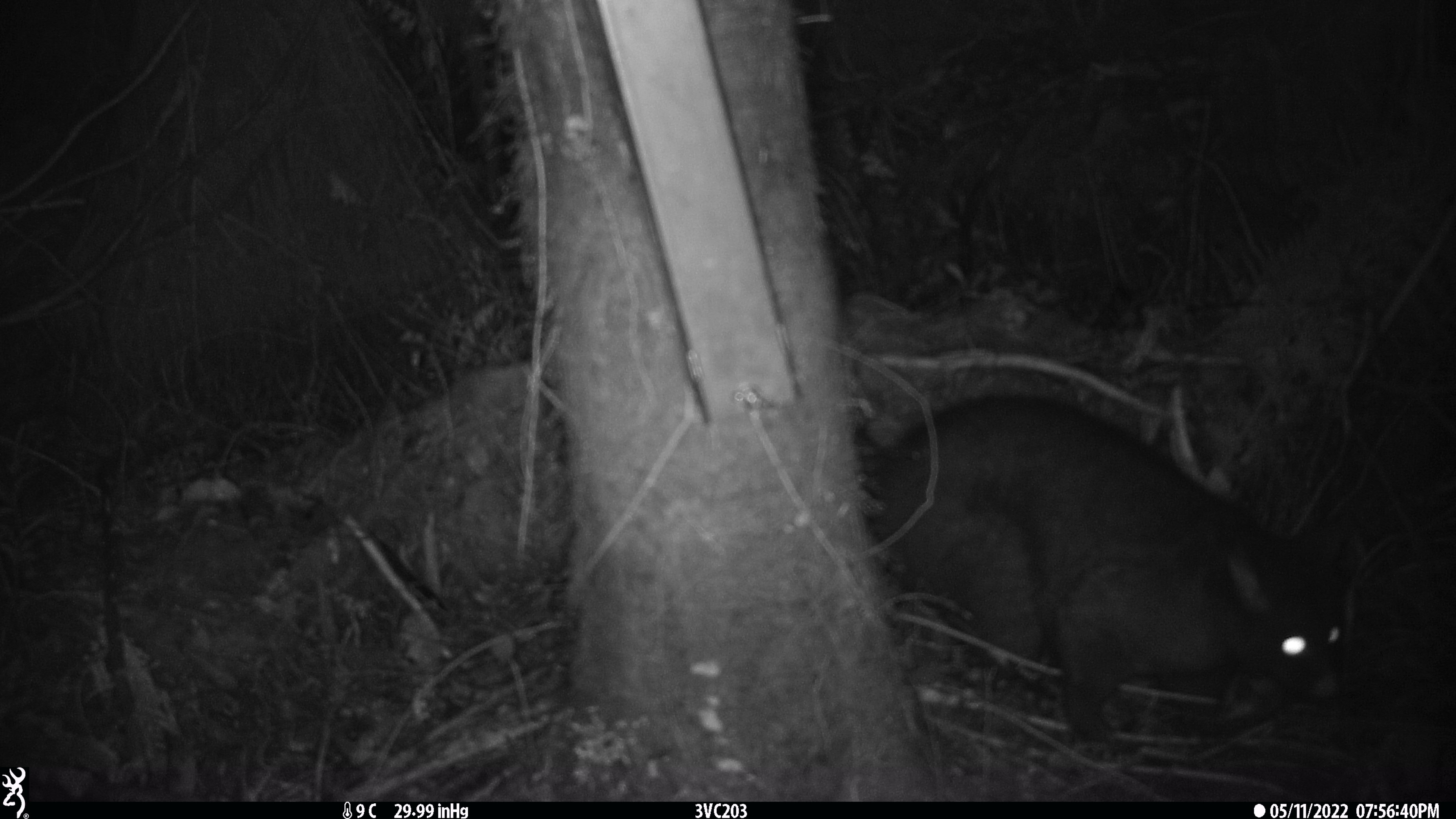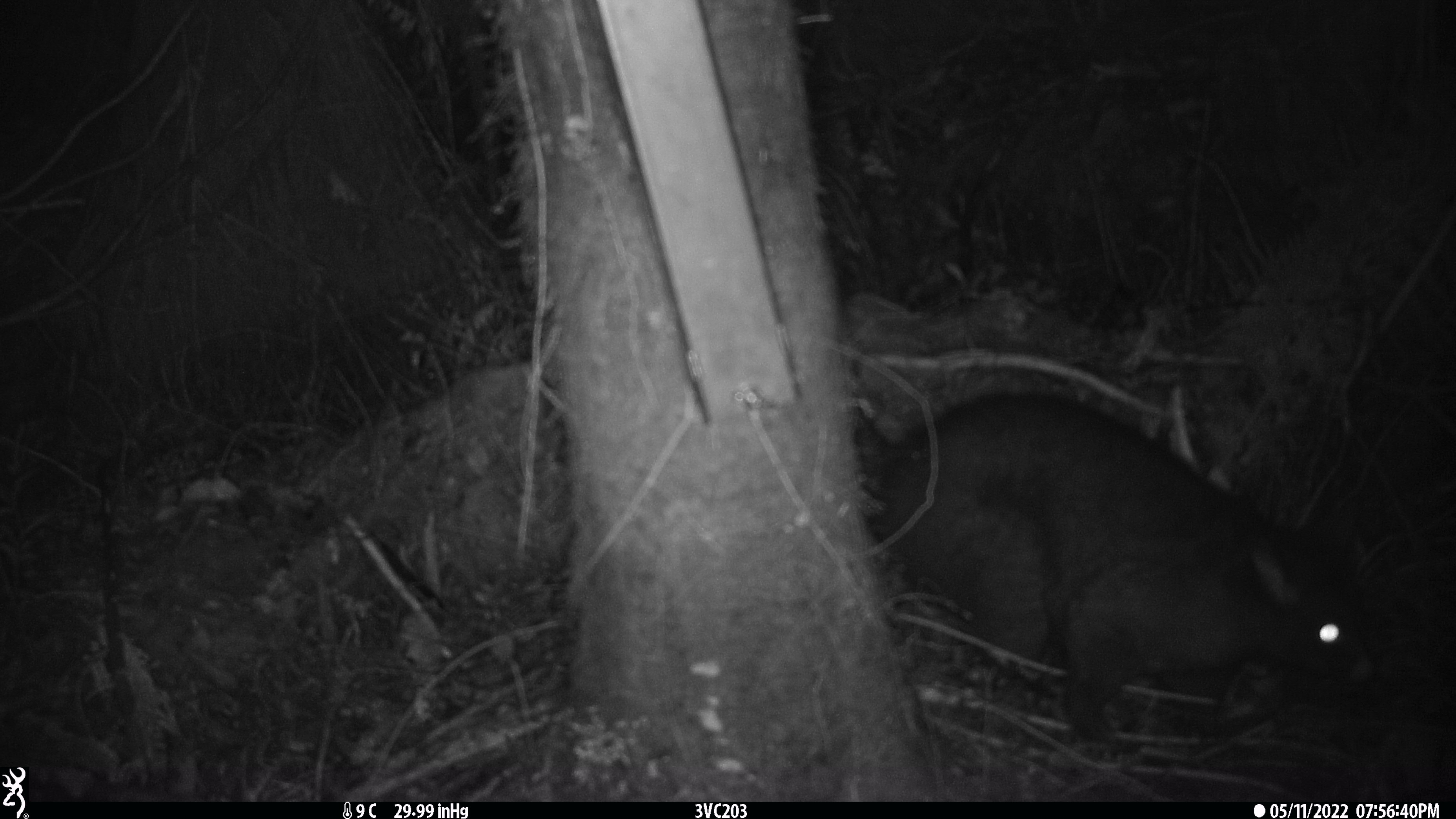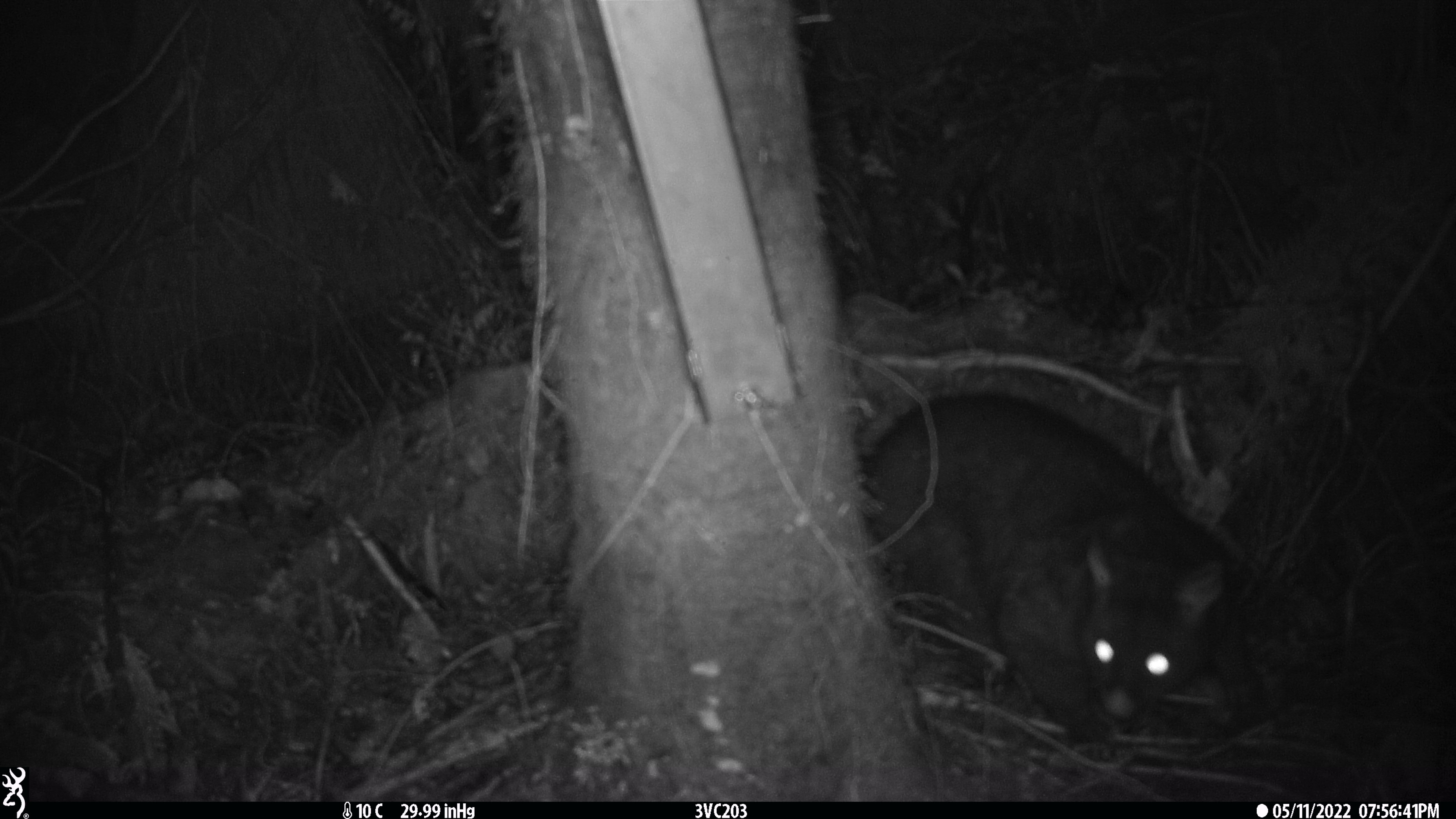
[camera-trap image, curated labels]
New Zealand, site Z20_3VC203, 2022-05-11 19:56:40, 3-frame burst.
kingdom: Animalia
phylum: Chordata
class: Mammalia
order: Diprotodontia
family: Phalangeridae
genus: Trichosurus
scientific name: Trichosurus vulpecula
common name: common brushtail possum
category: possum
Possum (common brushtail possum) (Trichosurus vulpecula).